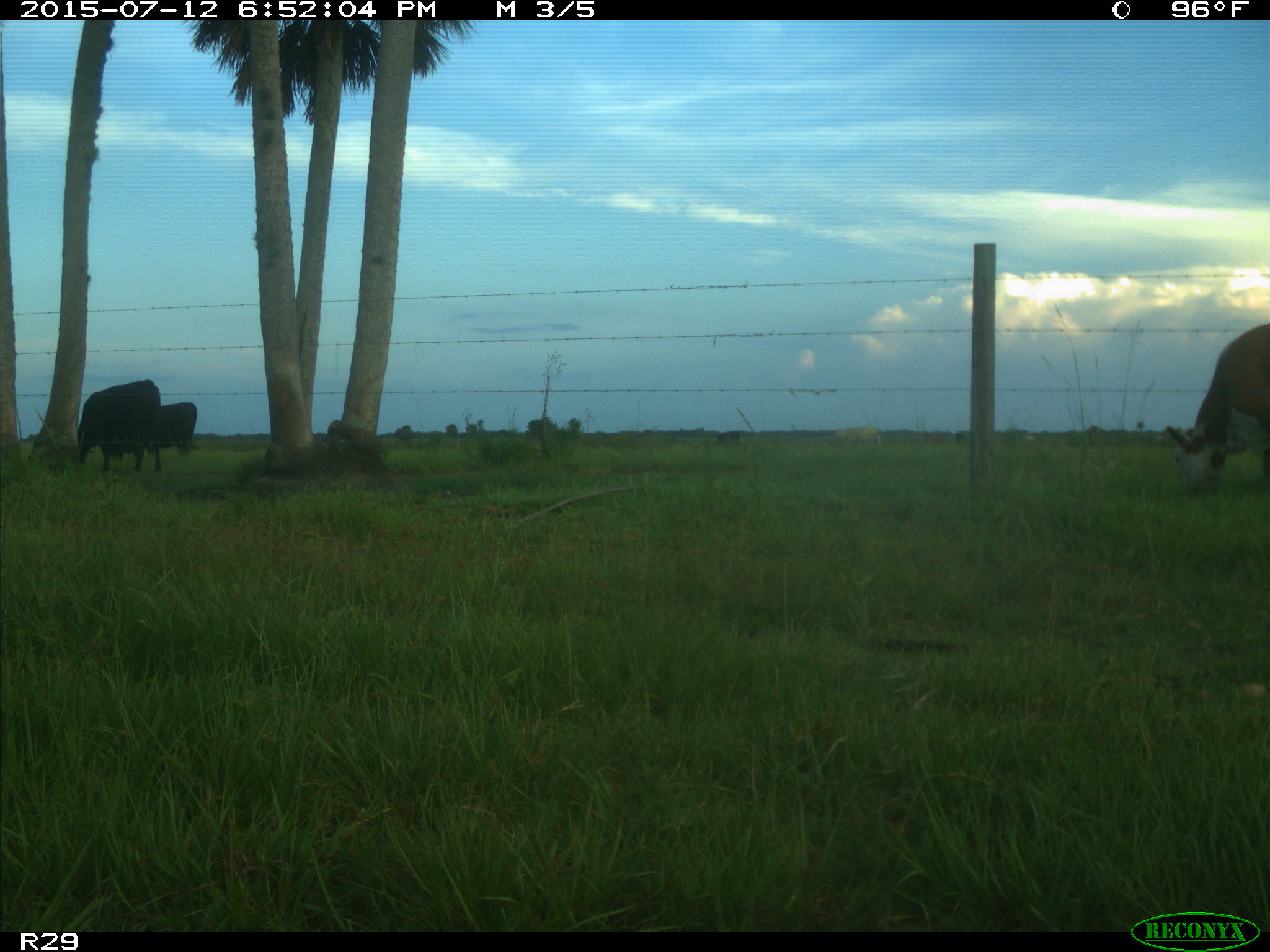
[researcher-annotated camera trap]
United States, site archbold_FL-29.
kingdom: Animalia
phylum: Chordata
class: Mammalia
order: Artiodactyla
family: Bovidae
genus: Bos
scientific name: Bos taurus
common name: domestic cow